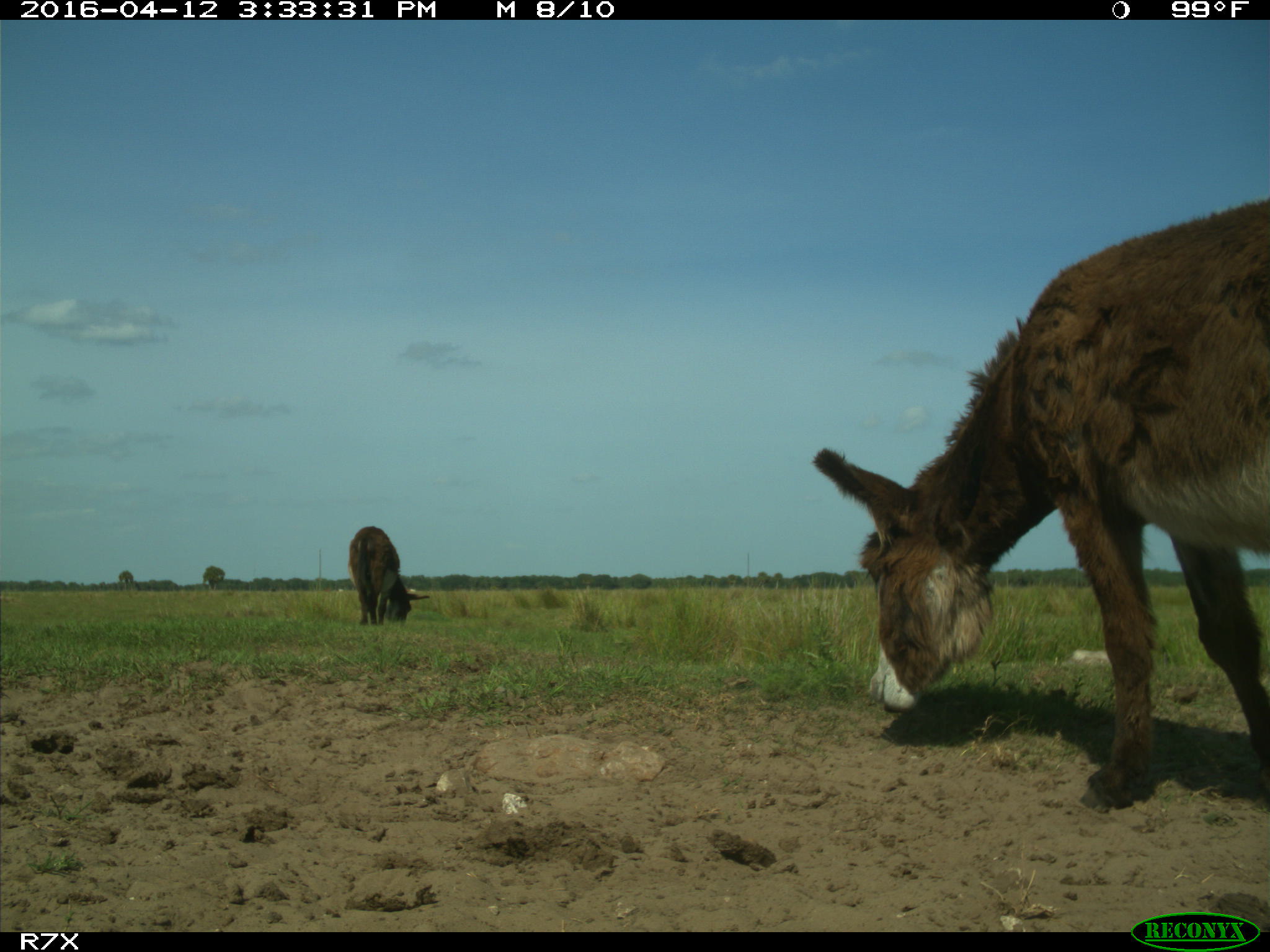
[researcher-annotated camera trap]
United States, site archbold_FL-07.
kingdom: Animalia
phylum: Chordata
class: Mammalia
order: Artiodactyla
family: Bovidae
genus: Bos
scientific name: Bos taurus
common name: domestic cow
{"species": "Bos taurus (domestic cow)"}